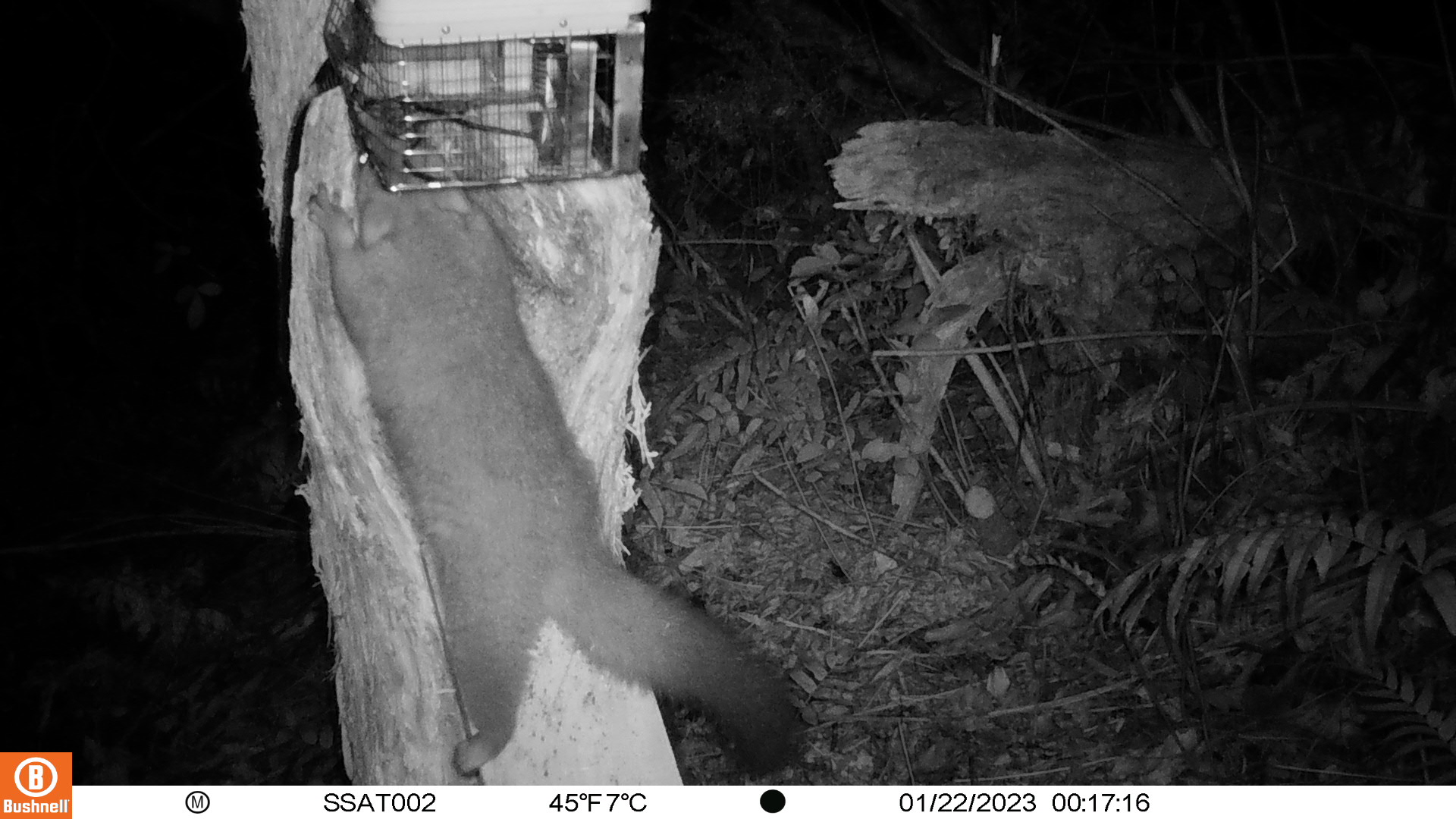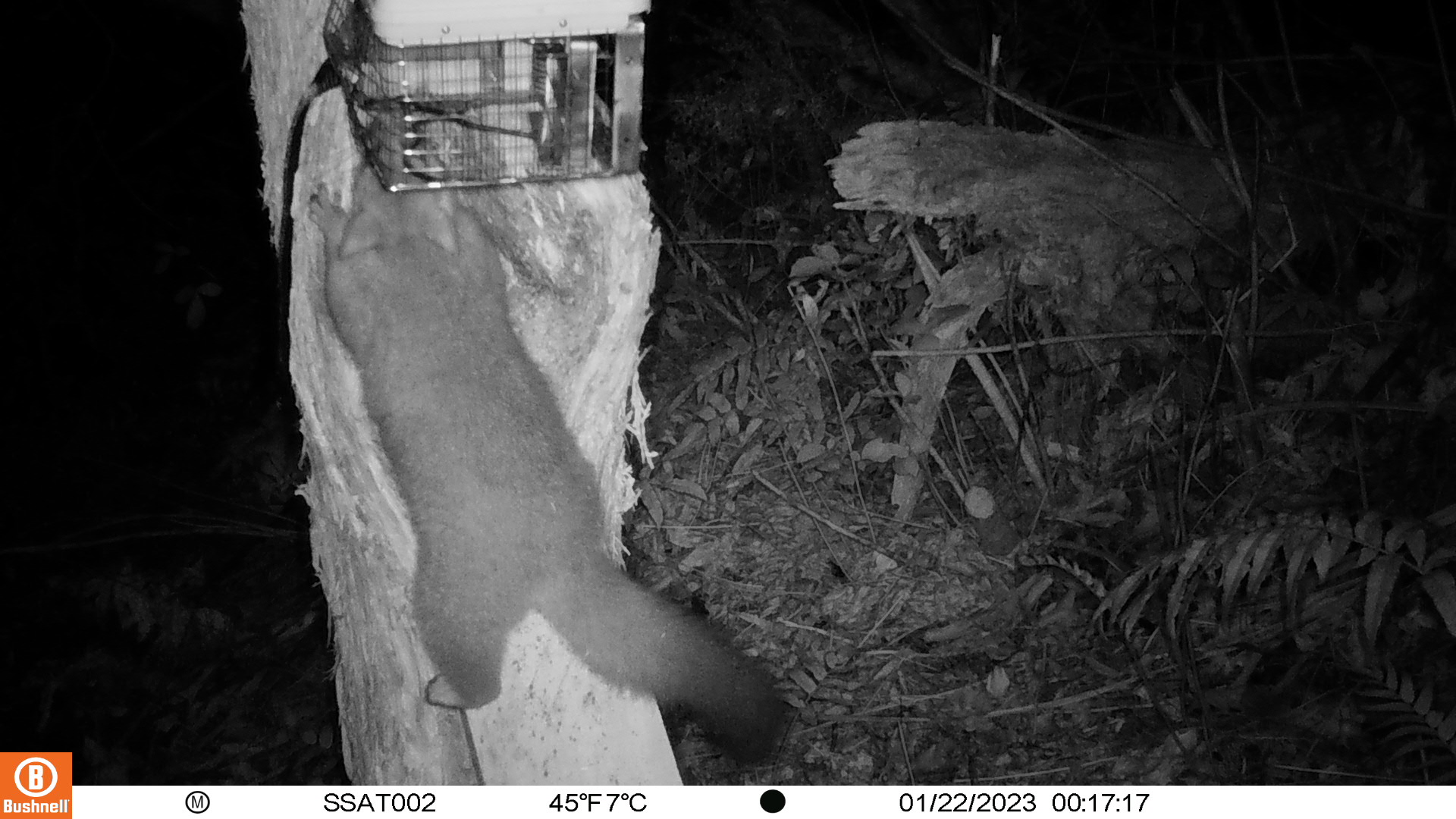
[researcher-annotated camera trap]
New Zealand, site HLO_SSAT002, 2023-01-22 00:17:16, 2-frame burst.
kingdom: Animalia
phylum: Chordata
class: Mammalia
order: Diprotodontia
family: Phalangeridae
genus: Trichosurus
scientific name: Trichosurus vulpecula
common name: common brushtail possum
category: possum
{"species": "possum (common brushtail possum) (Trichosurus vulpecula)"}